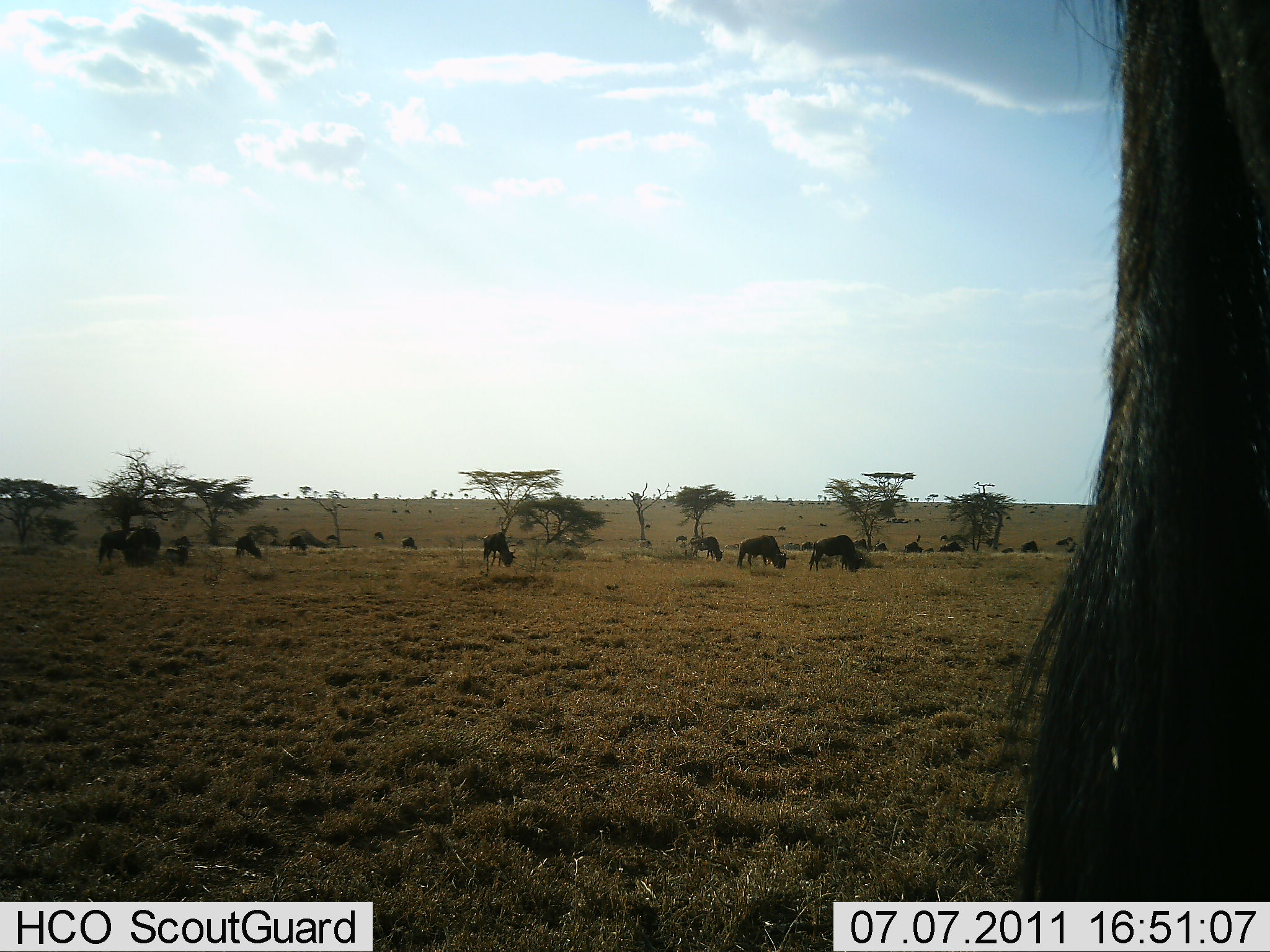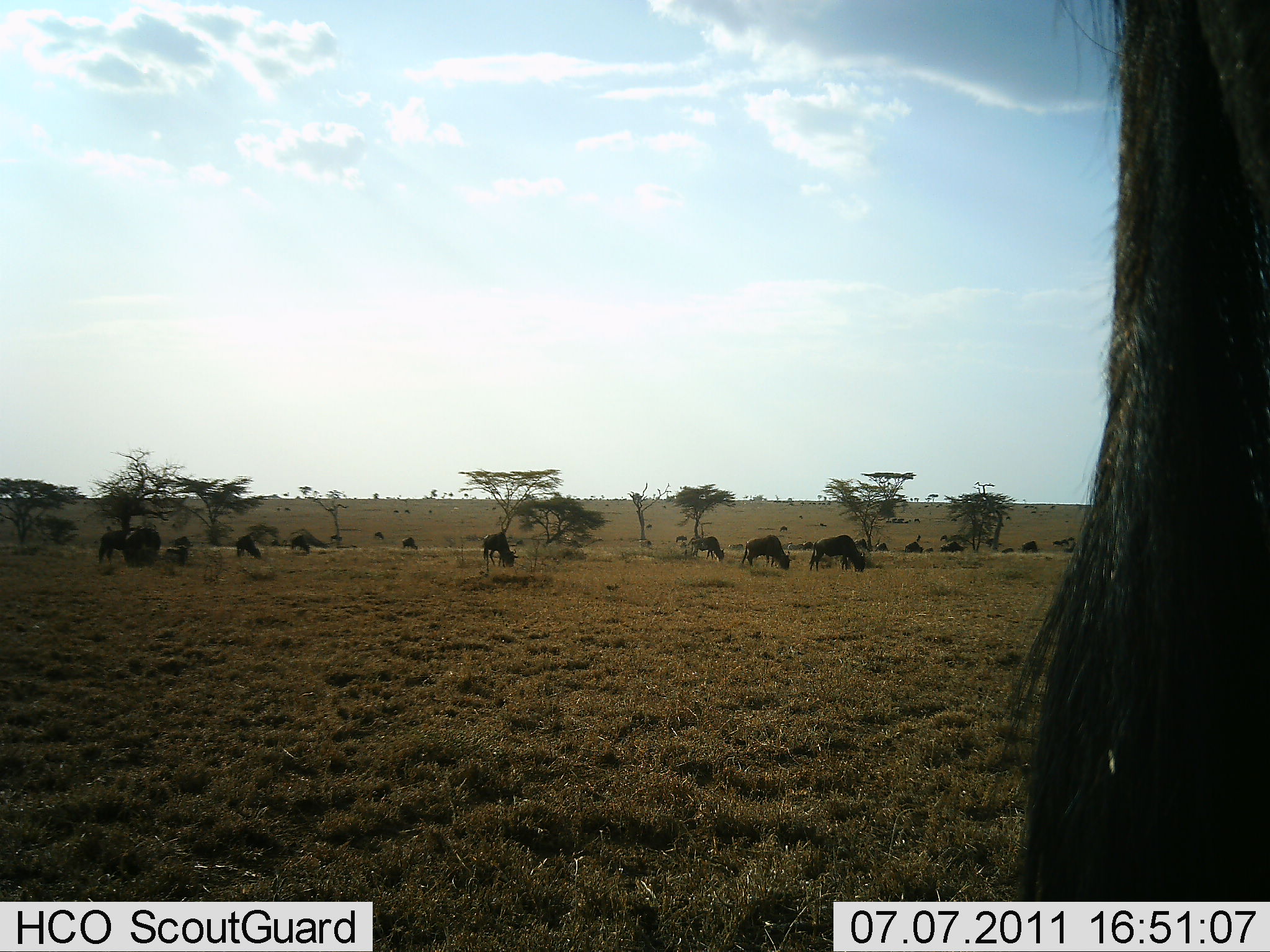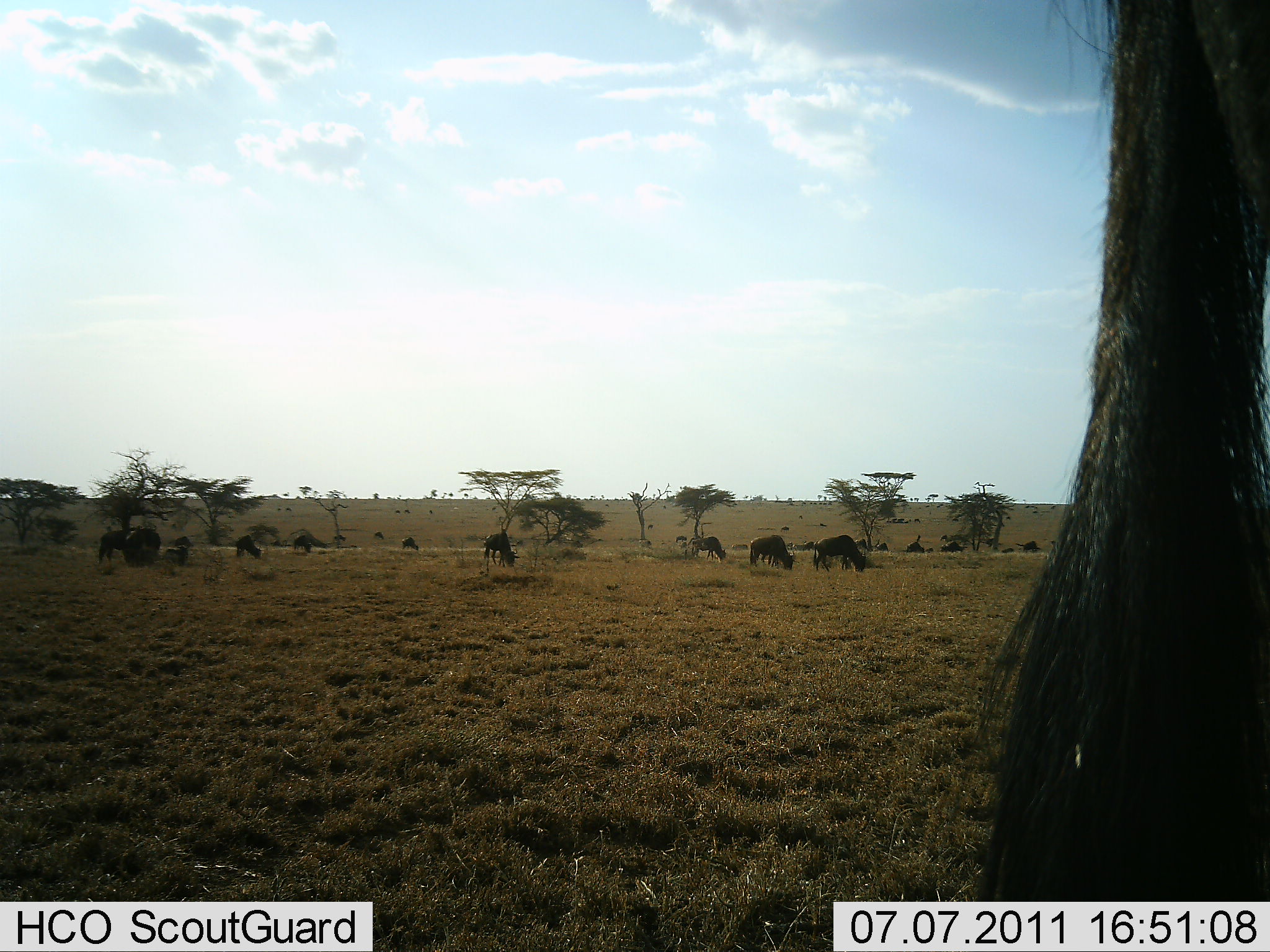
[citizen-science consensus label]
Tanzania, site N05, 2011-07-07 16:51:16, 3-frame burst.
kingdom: Animalia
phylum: Chordata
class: Mammalia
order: Artiodactyla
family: Bovidae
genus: Connochaetes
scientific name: Connochaetes taurinus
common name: blue wildebeest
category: wildebeest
Wildebeest (blue wildebeest) (Connochaetes taurinus), count 11-50. Behavior (volunteer vote fractions): standing 38%, resting 0%, moving 8%, interacting 0%. Young present (vote fraction): 0%. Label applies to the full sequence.